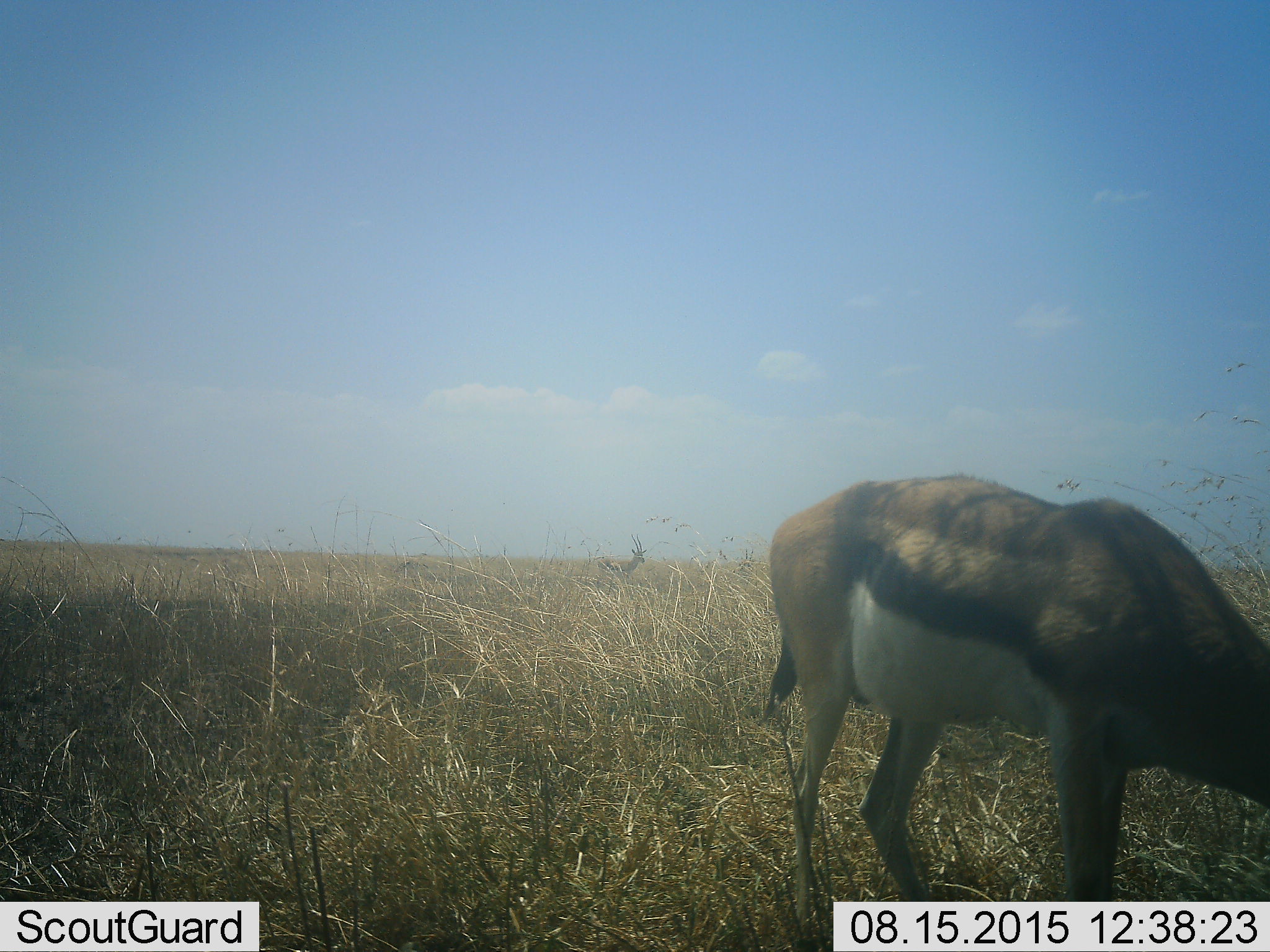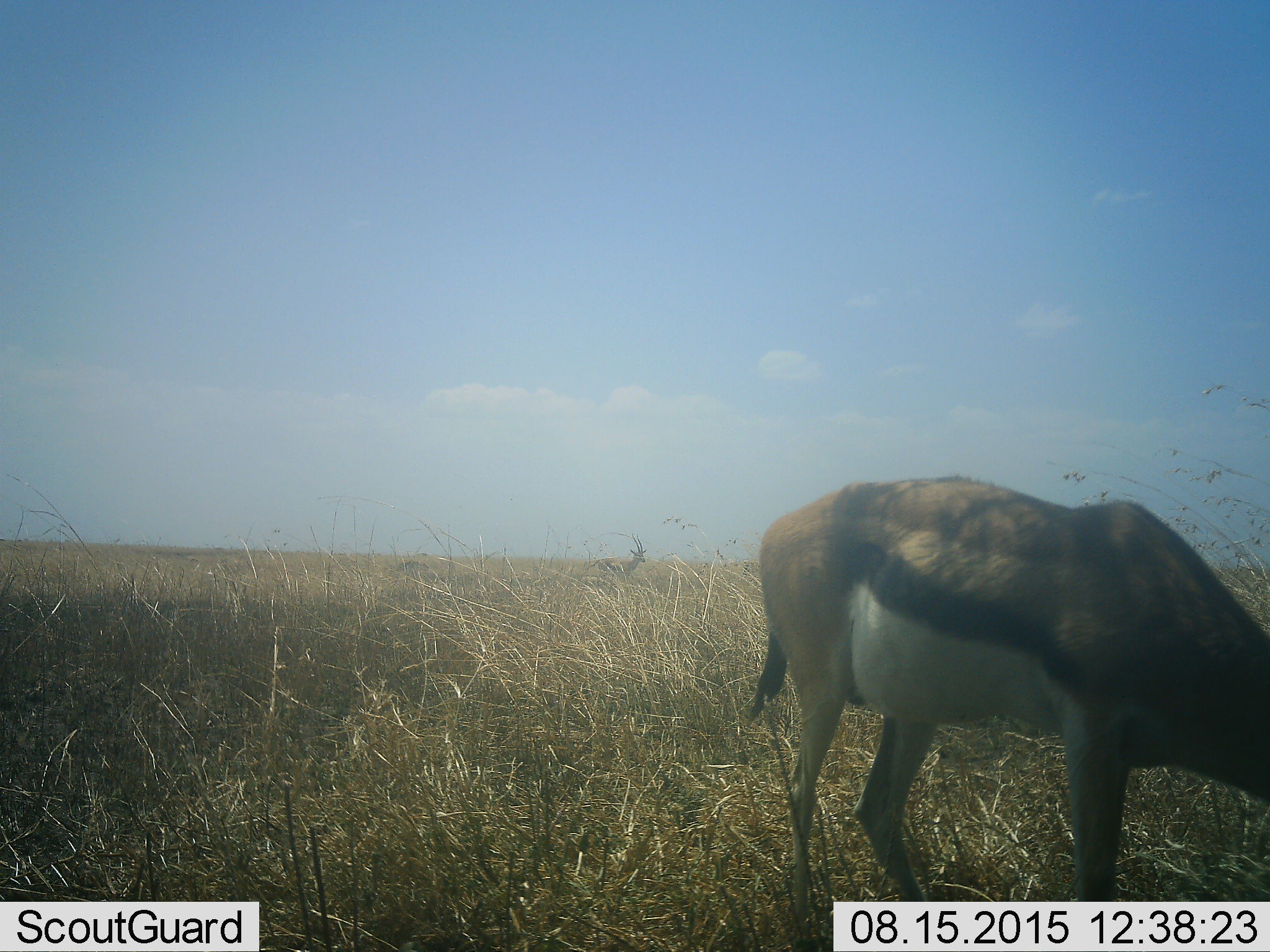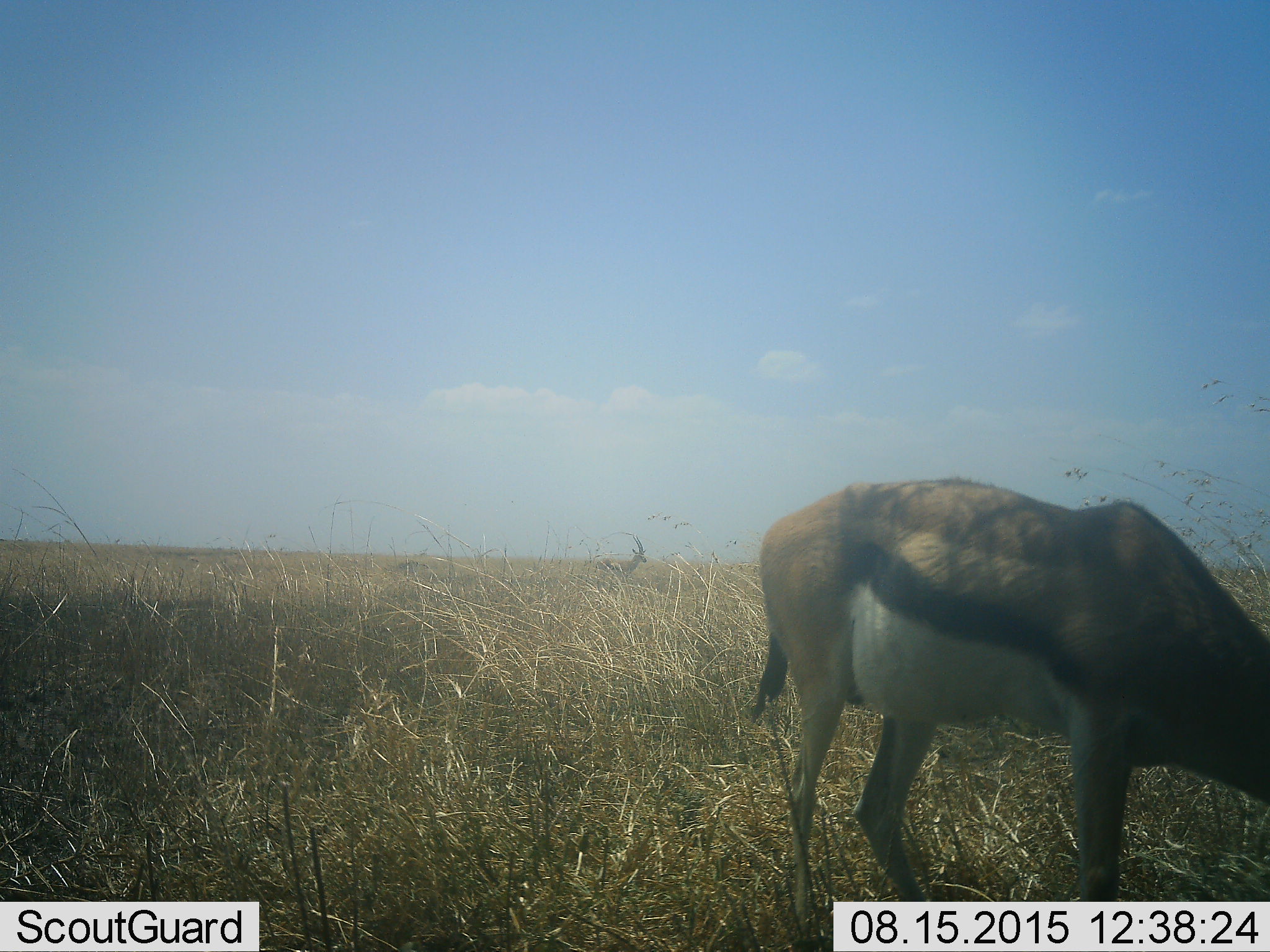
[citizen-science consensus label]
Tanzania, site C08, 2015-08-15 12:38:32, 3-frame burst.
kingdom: Animalia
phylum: Chordata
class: Mammalia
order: Artiodactyla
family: Bovidae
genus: Eudorcas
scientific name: Eudorcas thomsonii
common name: thomson's gazelle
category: gazellethomsons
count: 2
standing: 57%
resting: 14%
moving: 0%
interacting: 0%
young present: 7%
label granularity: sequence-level